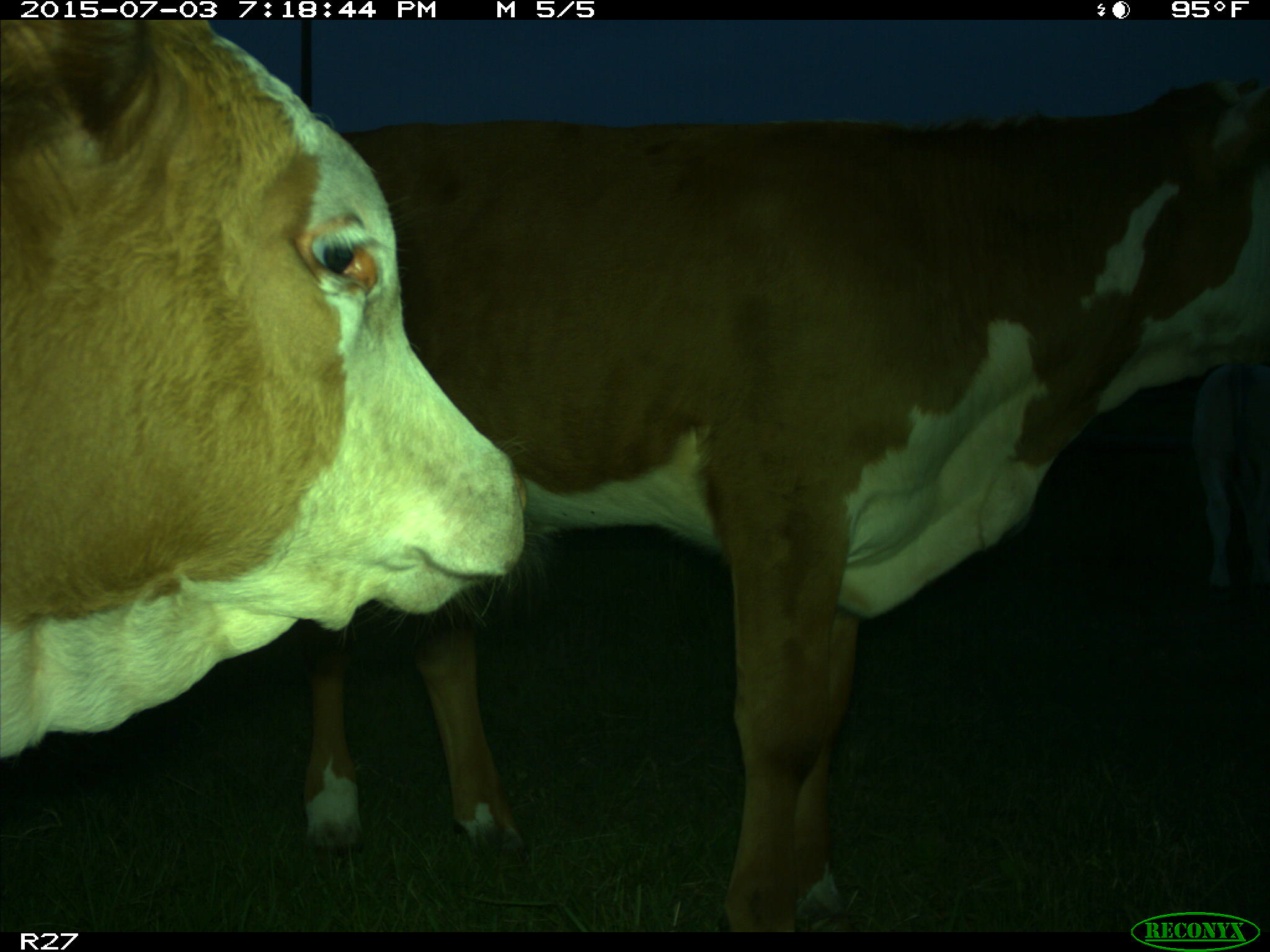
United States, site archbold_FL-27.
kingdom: Animalia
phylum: Chordata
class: Mammalia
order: Artiodactyla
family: Bovidae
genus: Bos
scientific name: Bos taurus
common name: domestic cow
Bos taurus (domestic cow).